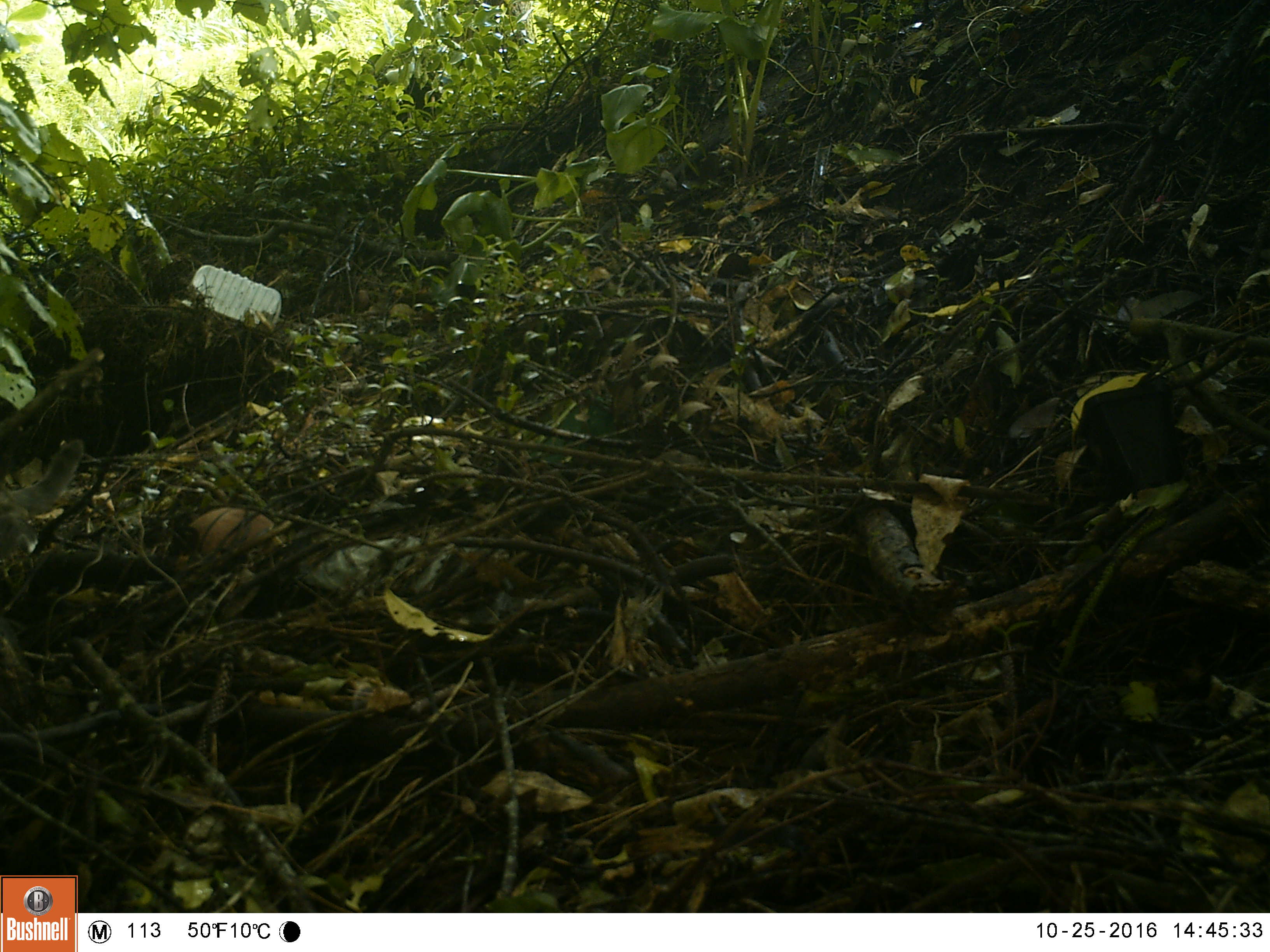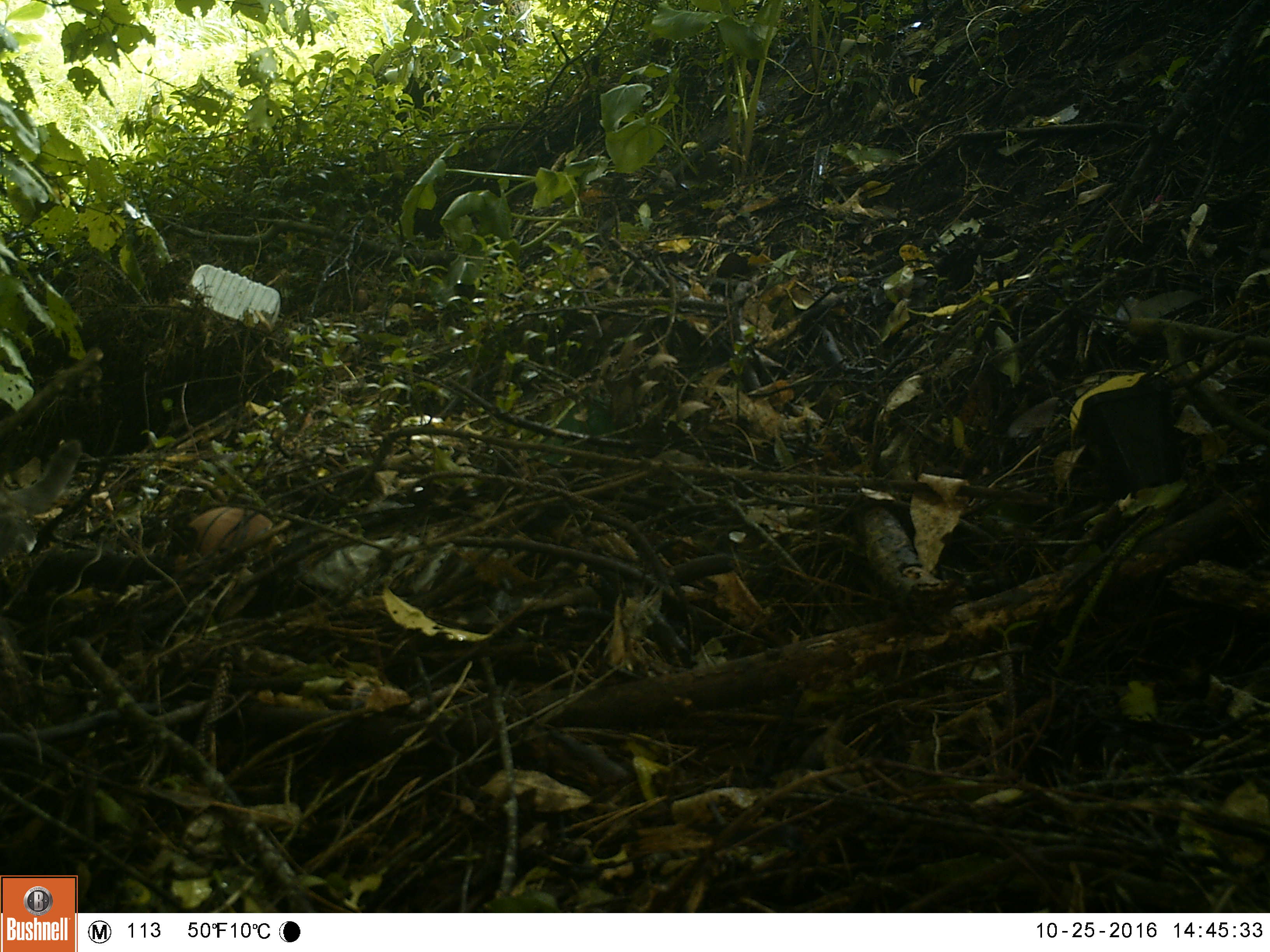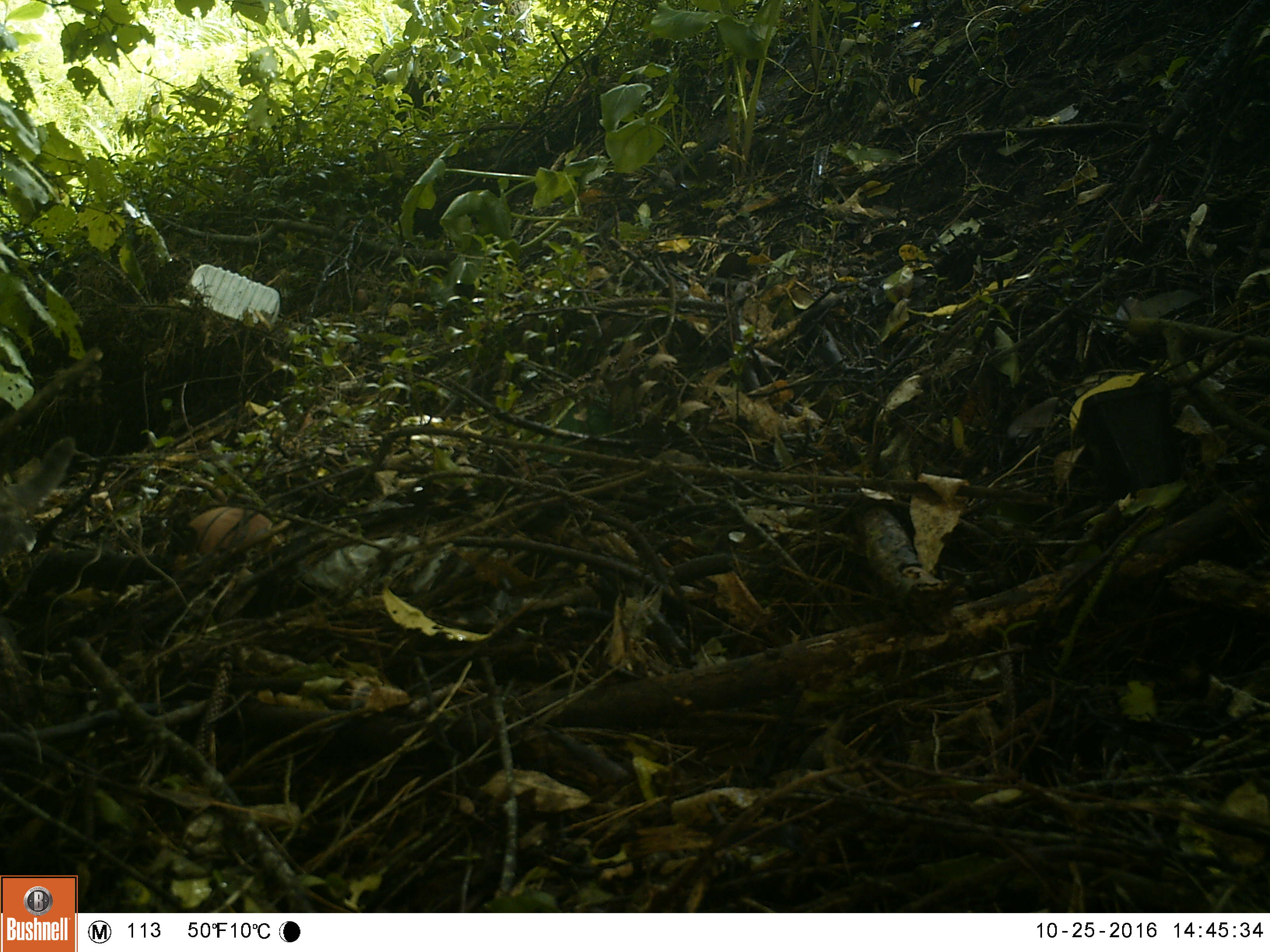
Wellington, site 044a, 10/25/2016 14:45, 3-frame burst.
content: unidentified animal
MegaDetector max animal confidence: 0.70